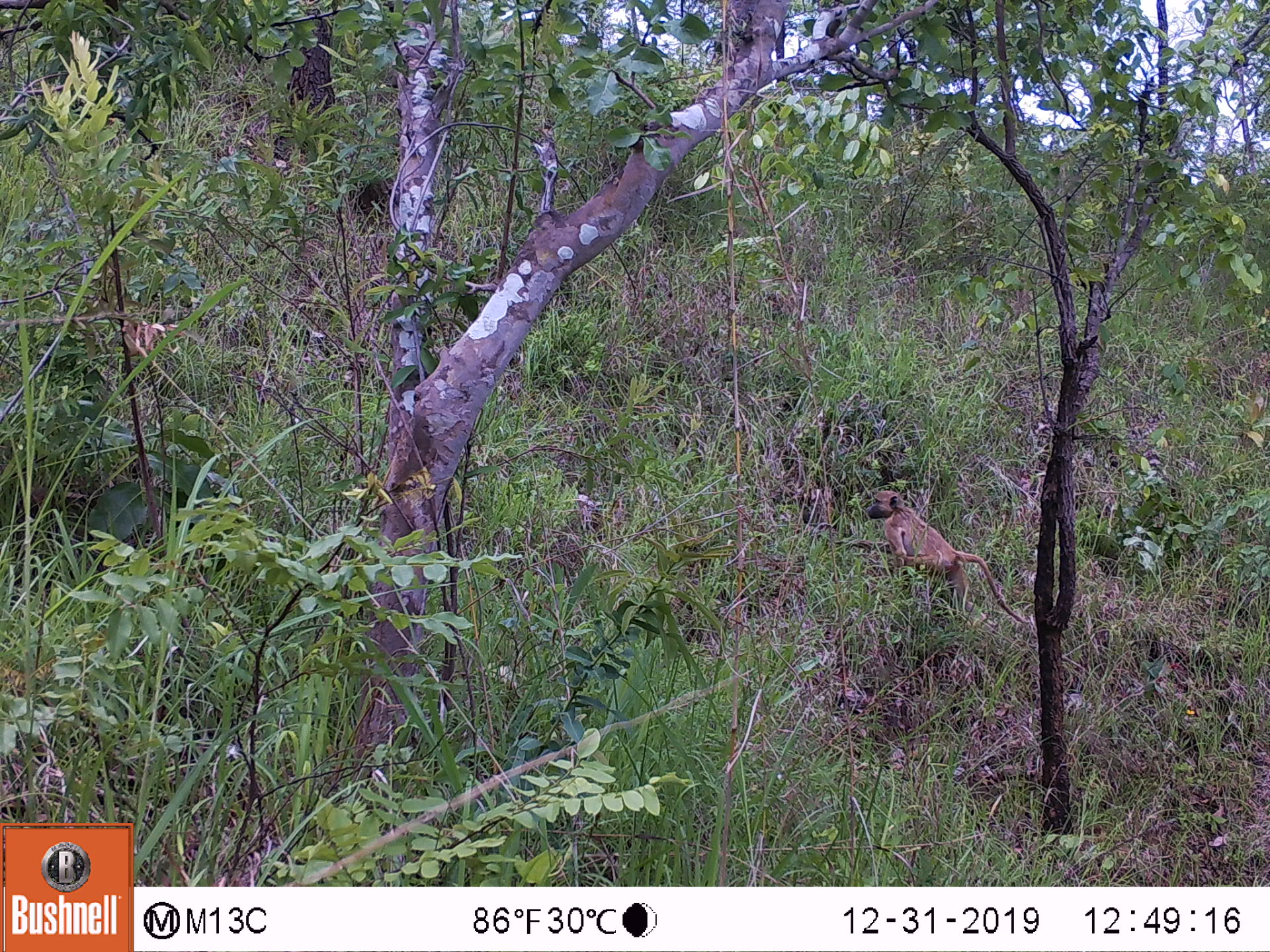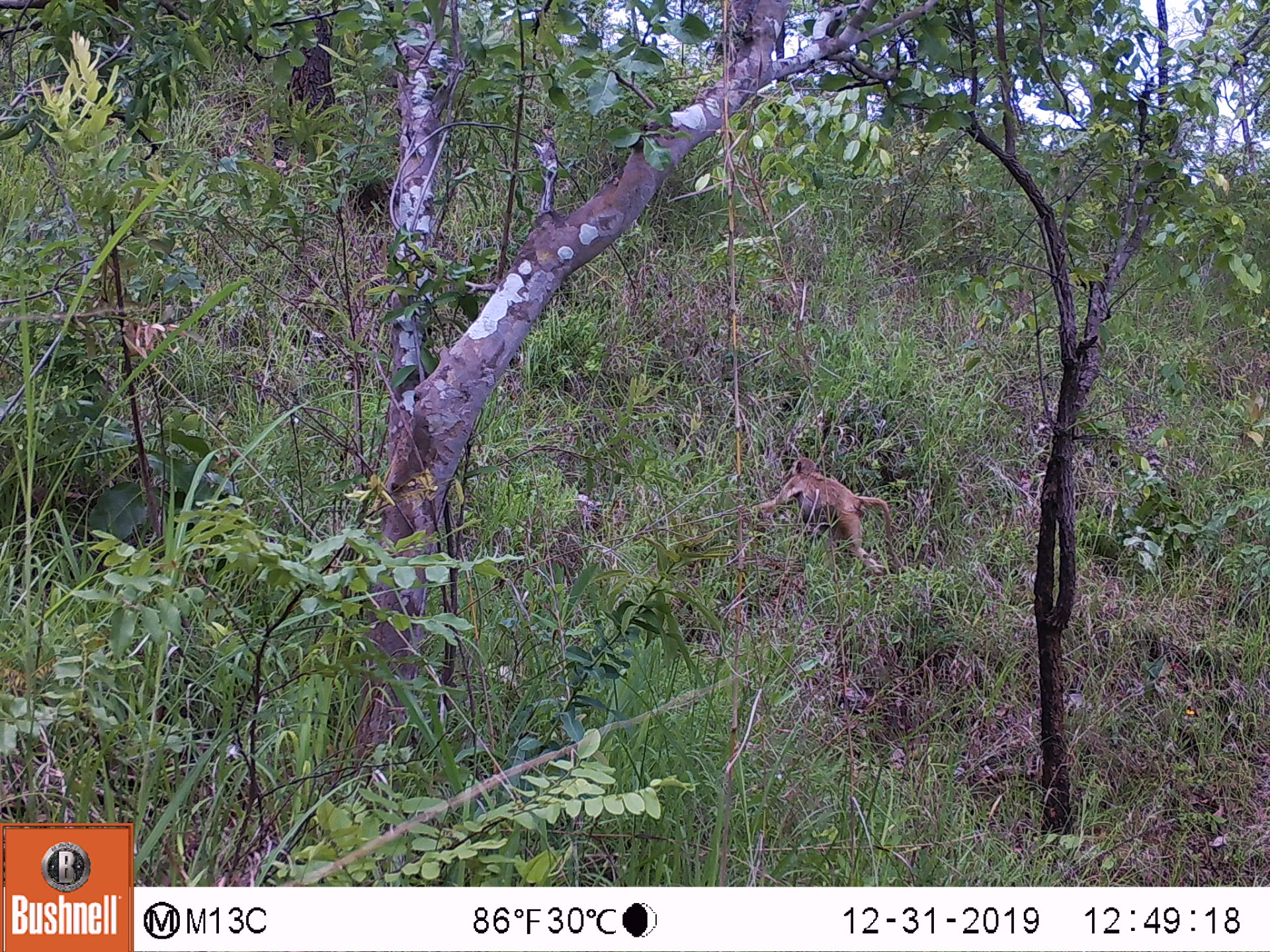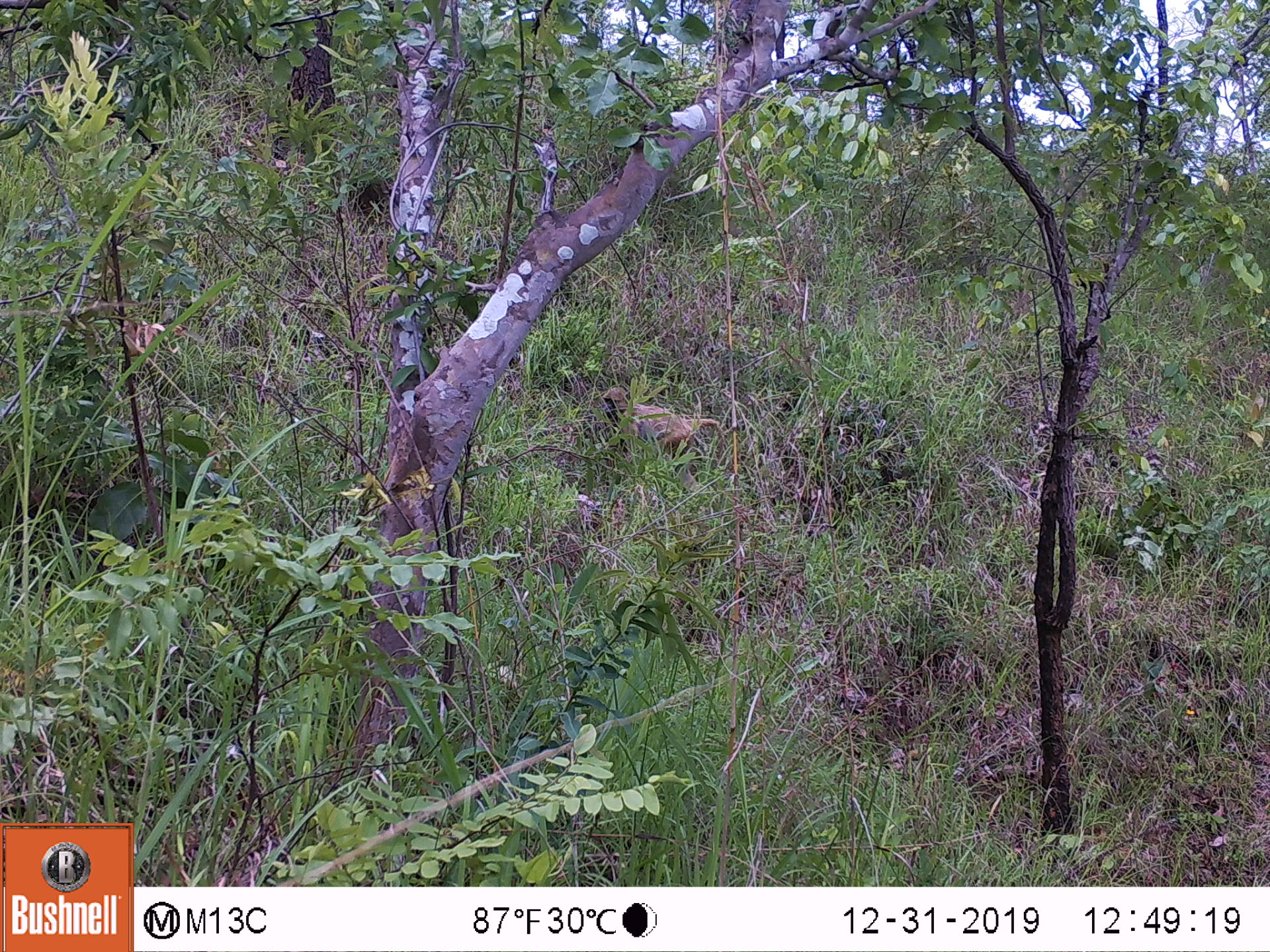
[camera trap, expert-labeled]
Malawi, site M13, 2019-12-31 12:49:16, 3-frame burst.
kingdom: Animalia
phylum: Chordata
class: Mammalia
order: Primates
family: Cercopithecidae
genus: Papio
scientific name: Papio cynocephalus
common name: yellow baboon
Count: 1.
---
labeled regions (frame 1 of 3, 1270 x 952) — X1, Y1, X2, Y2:
yellow baboon: 868, 489, 1028, 626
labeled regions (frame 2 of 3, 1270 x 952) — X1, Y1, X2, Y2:
yellow baboon: 755, 458, 895, 582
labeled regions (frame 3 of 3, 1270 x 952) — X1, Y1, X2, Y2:
yellow baboon: 602, 386, 728, 466